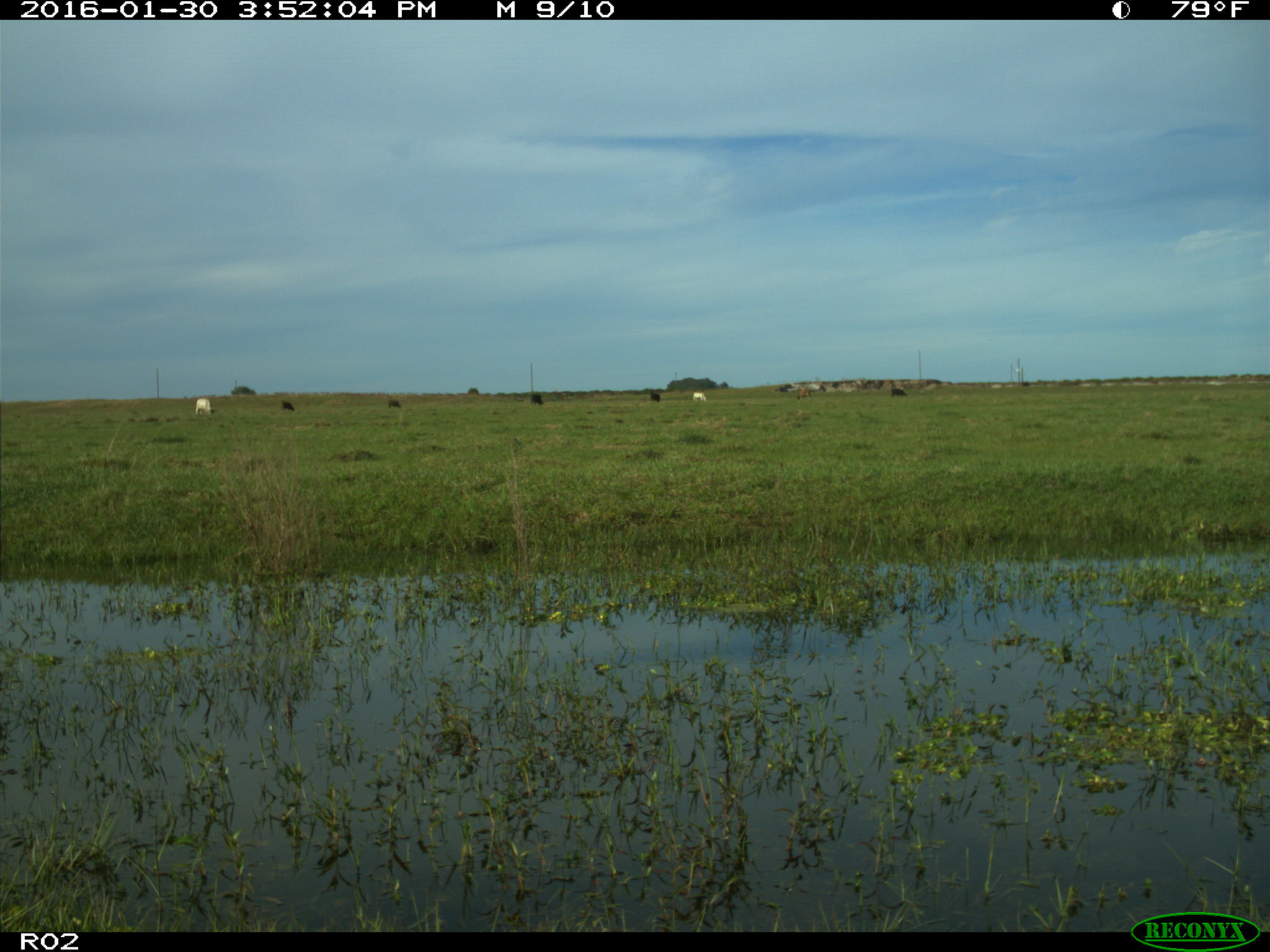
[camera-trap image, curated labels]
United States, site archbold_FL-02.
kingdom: Animalia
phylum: Chordata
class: Mammalia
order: Artiodactyla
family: Bovidae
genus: Bos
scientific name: Bos taurus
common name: domestic cow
Bos taurus (domestic cow).